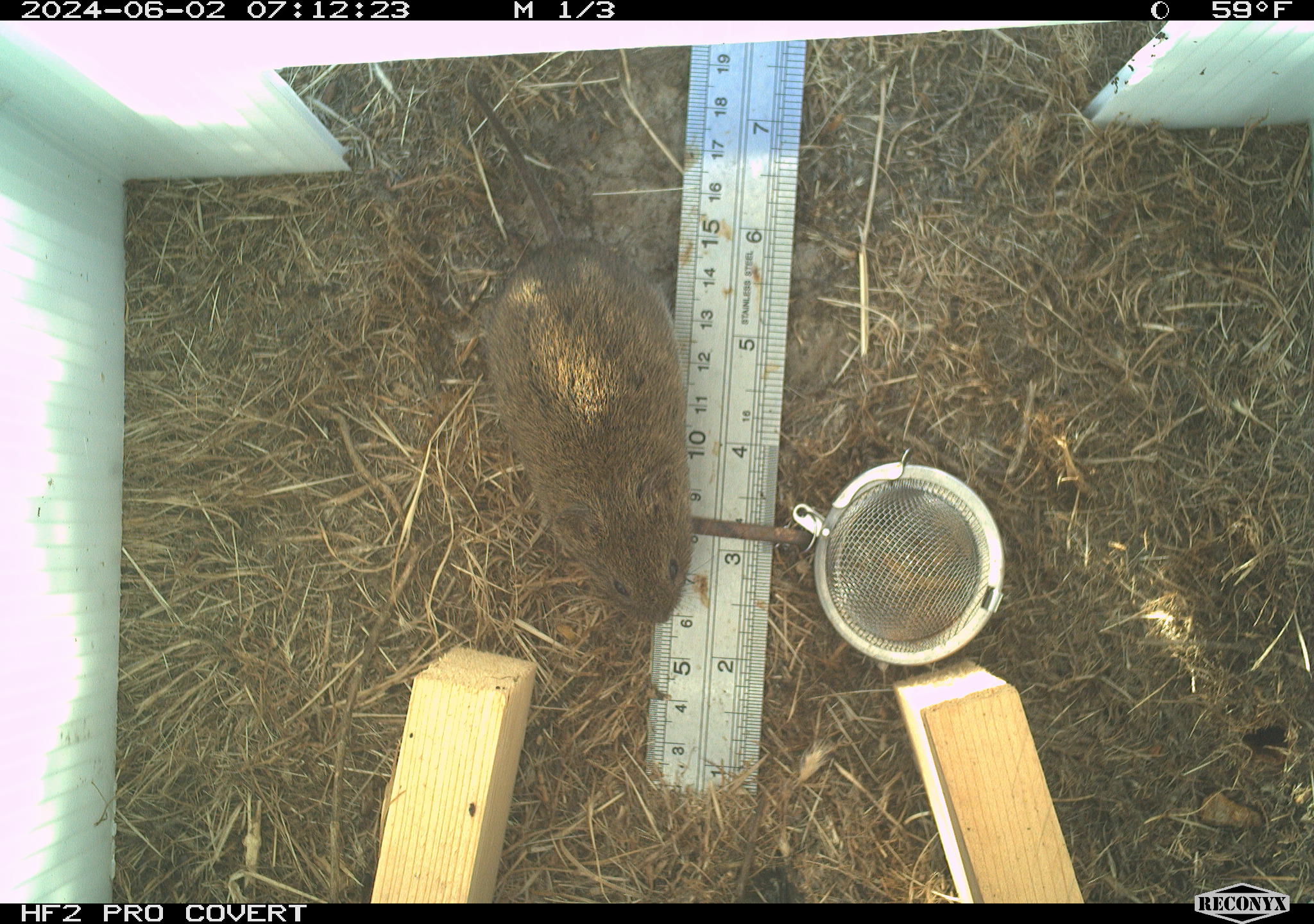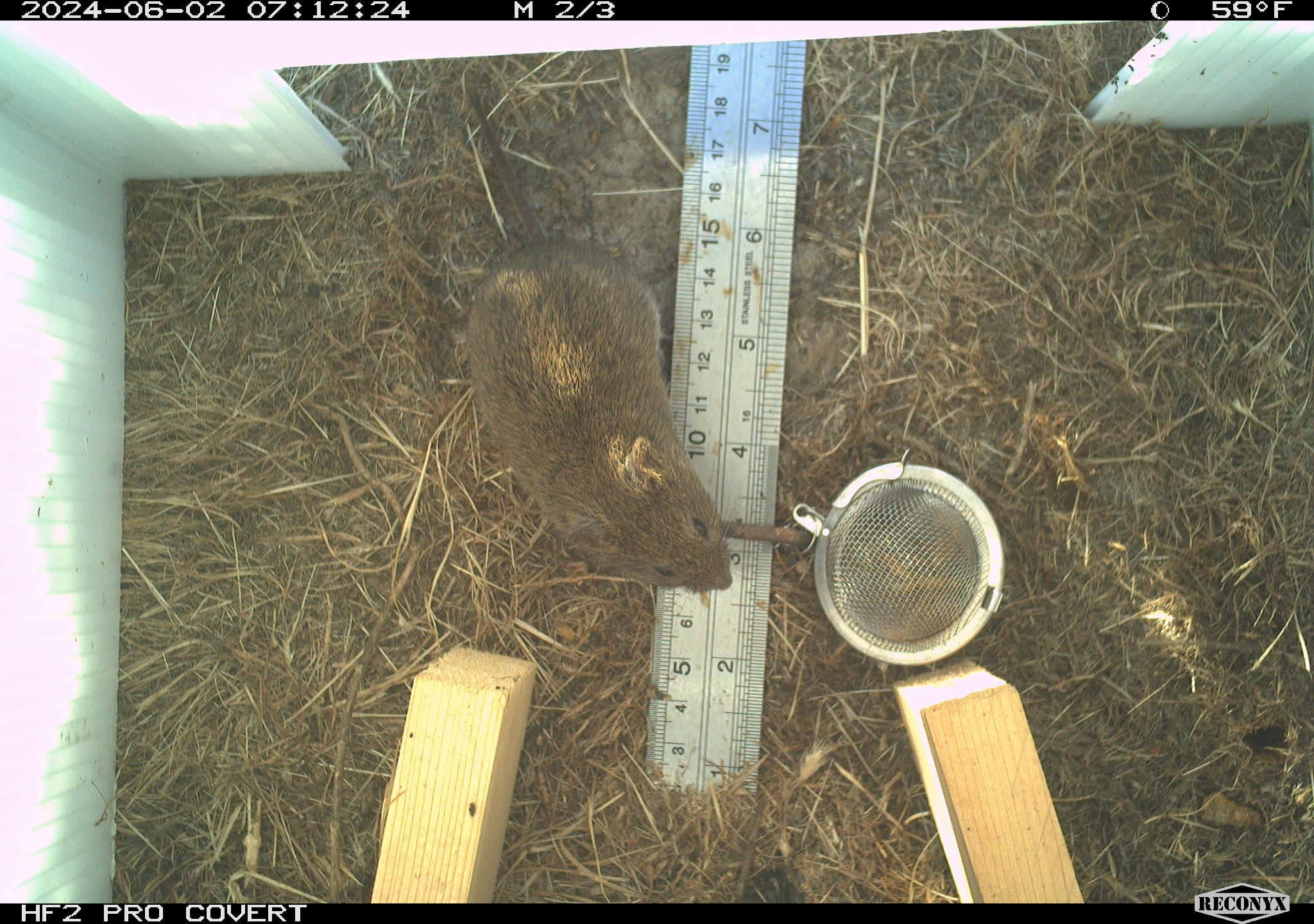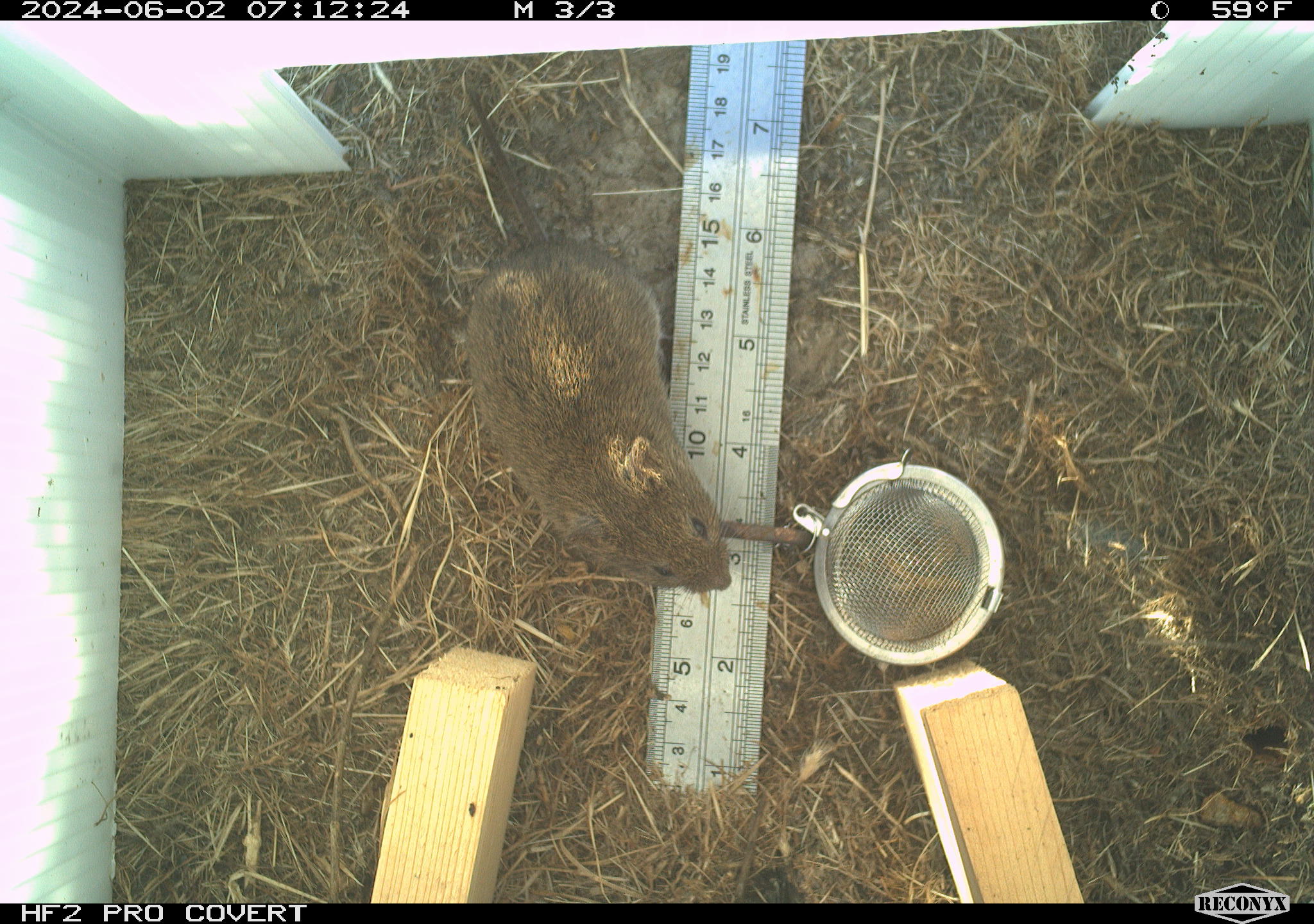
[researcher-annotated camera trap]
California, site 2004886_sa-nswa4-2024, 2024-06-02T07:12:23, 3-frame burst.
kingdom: Animalia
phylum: Chordata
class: Mammalia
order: Rodentia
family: Cricetidae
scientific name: Arvicolinae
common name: voles, lemmings, and muskrats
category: arvicolinae subfamily